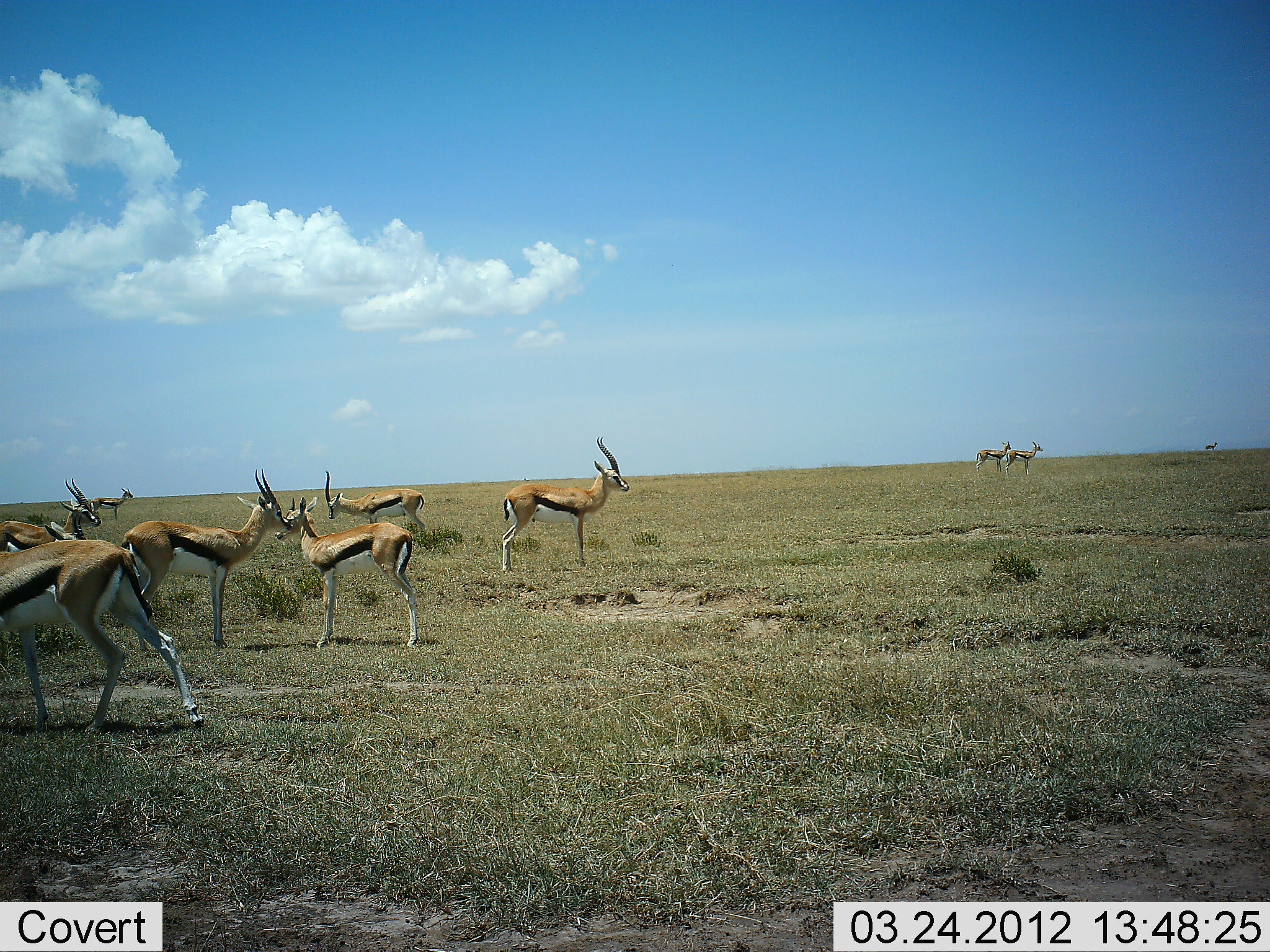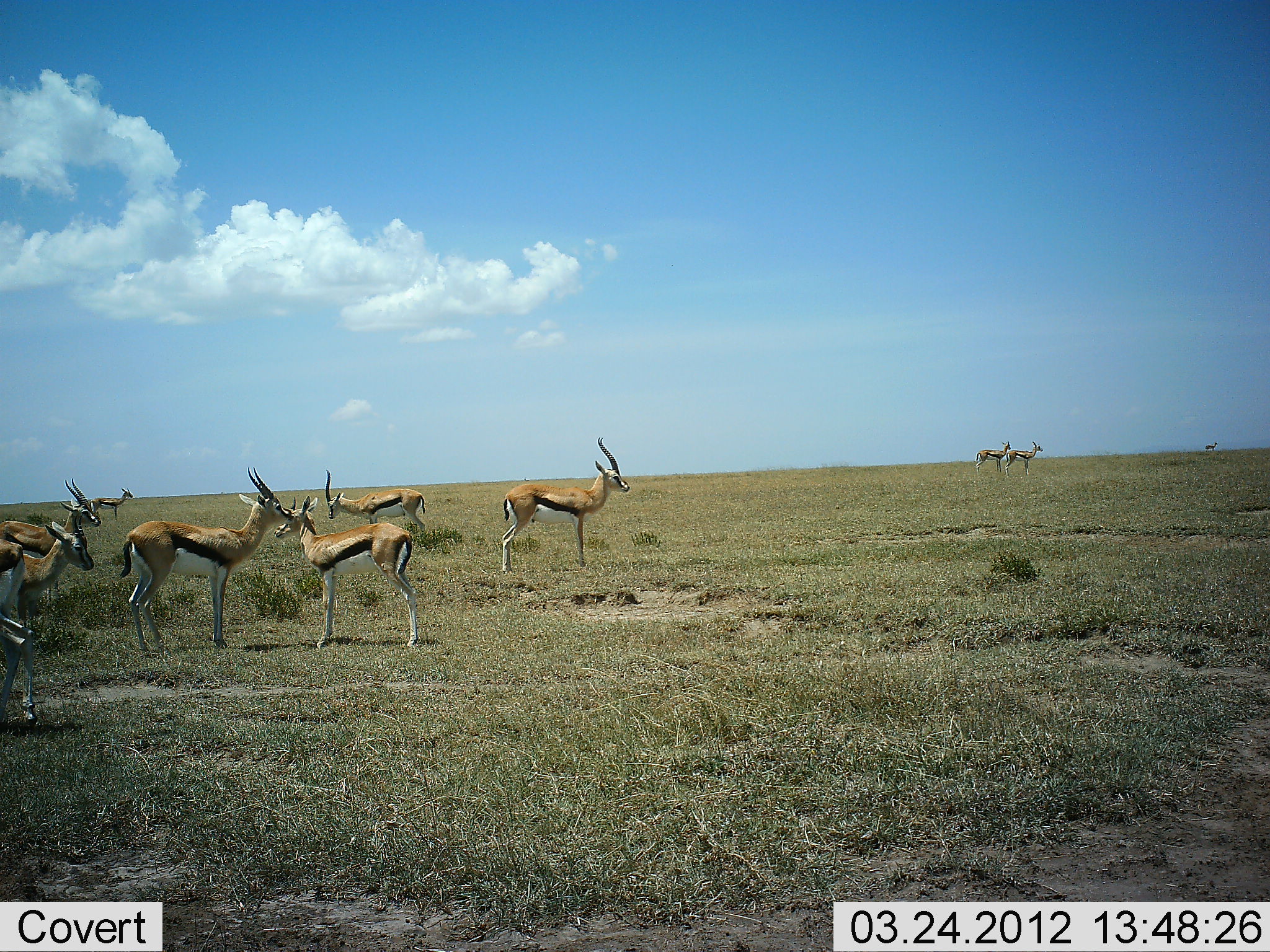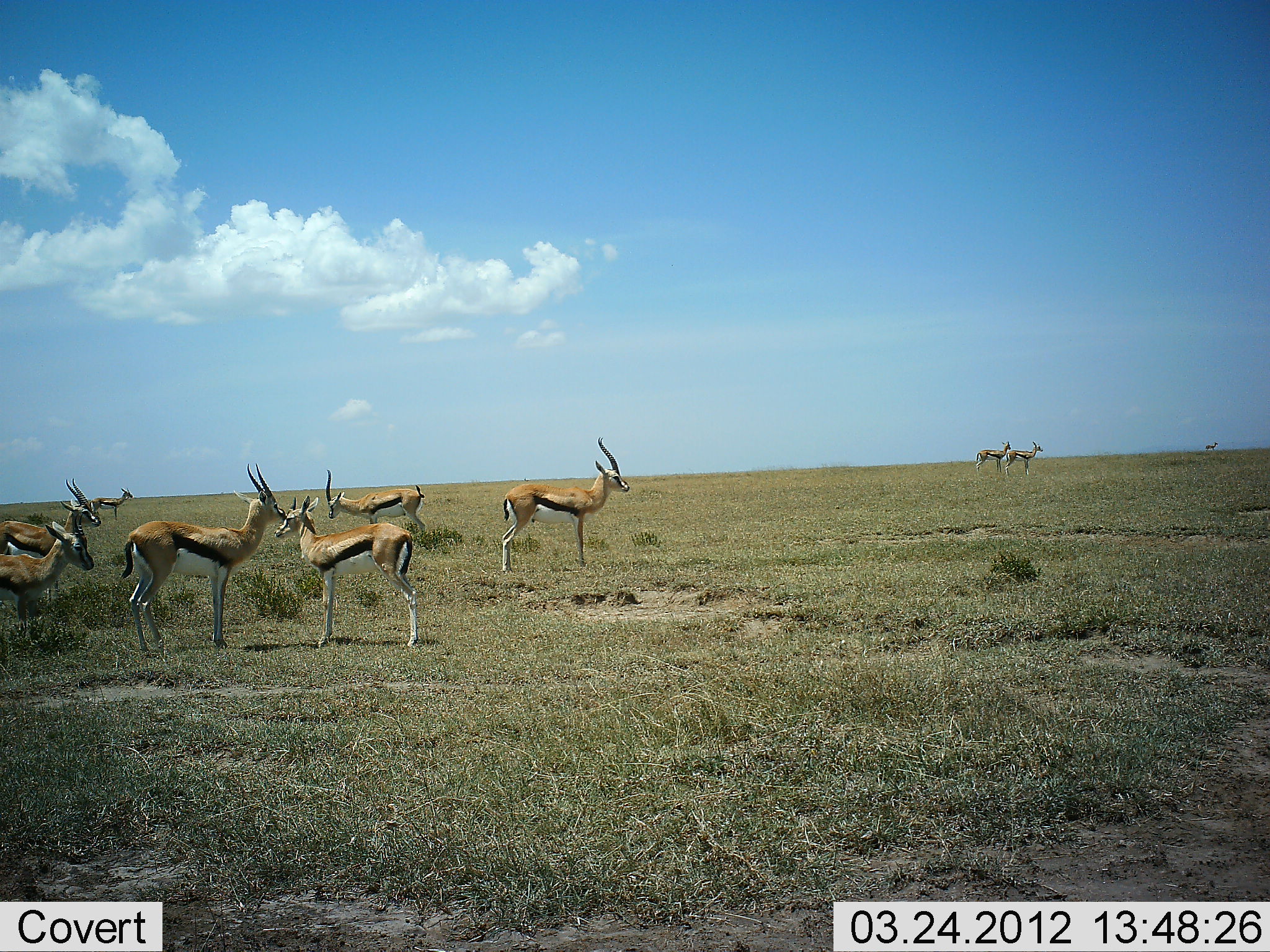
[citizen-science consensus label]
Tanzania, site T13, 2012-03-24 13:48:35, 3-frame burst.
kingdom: Animalia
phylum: Chordata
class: Mammalia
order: Artiodactyla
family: Bovidae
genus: Eudorcas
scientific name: Eudorcas thomsonii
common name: thomson's gazelle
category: gazellethomsons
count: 11-50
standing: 95%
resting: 5%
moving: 48%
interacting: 14%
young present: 19%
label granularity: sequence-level